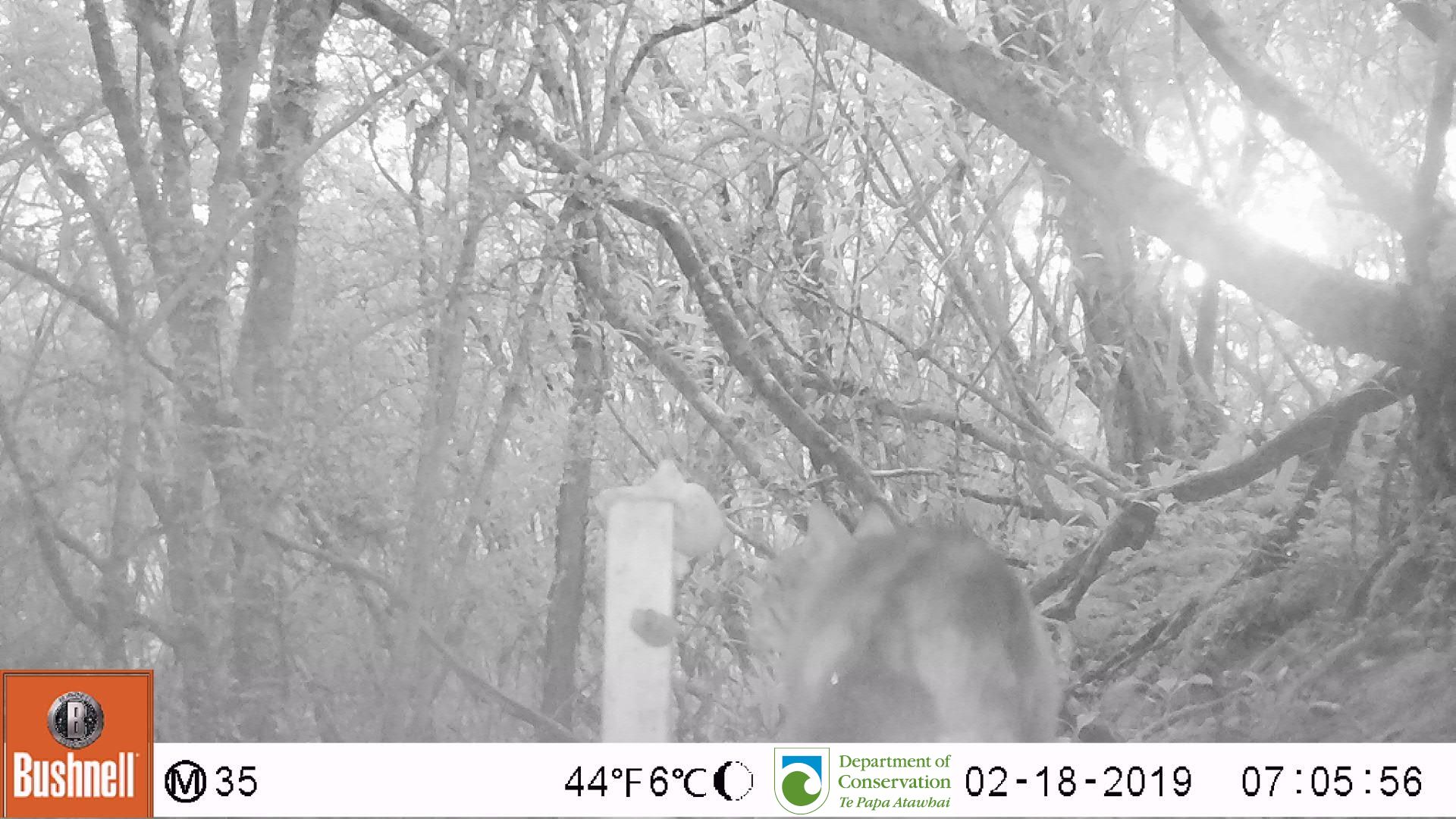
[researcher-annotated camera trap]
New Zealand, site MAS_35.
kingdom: Animalia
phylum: Chordata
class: Mammalia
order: Carnivora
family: Felidae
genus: Felis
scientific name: Felis catus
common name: domestic cat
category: cat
Cat (domestic cat) (Felis catus).